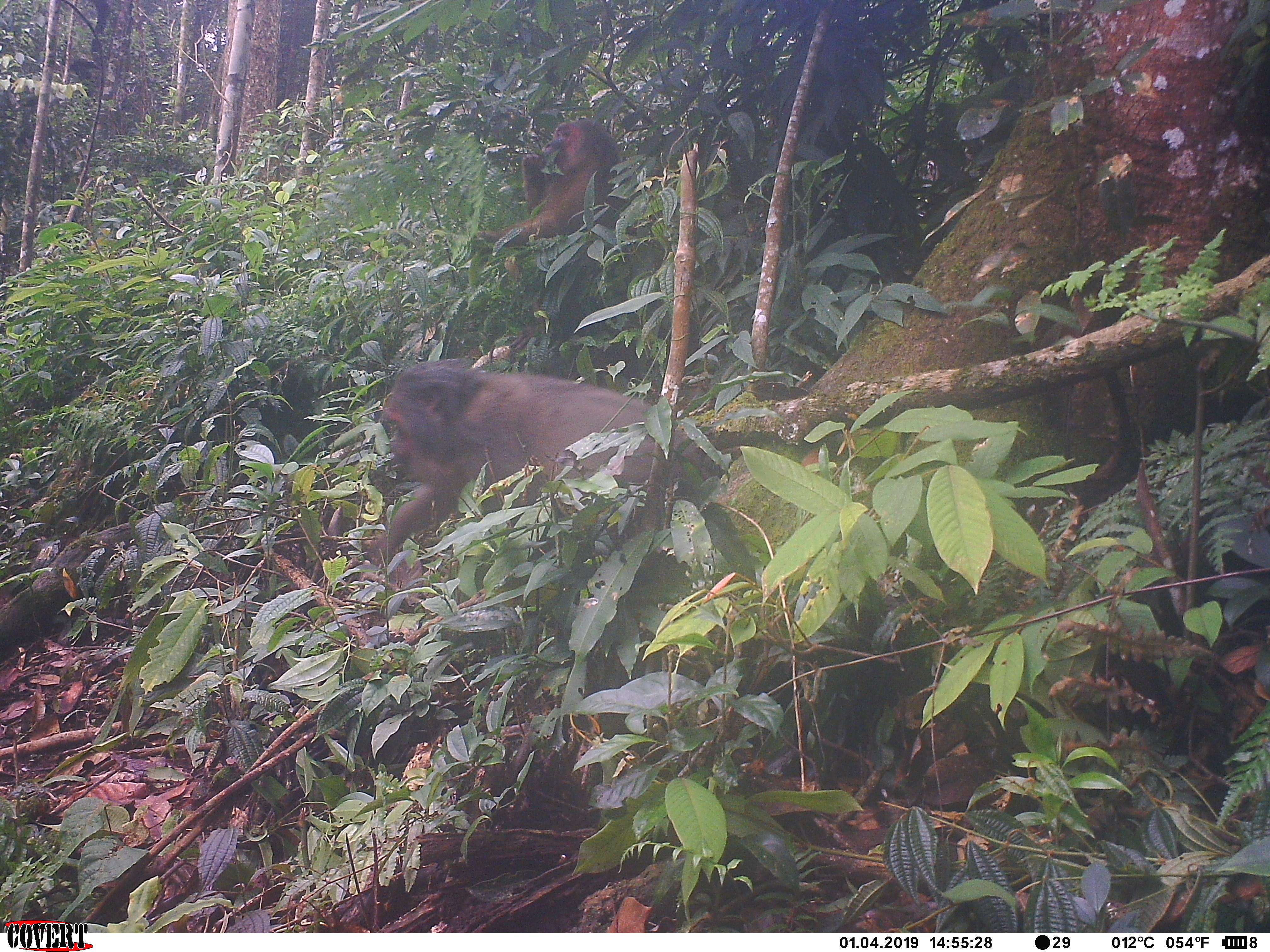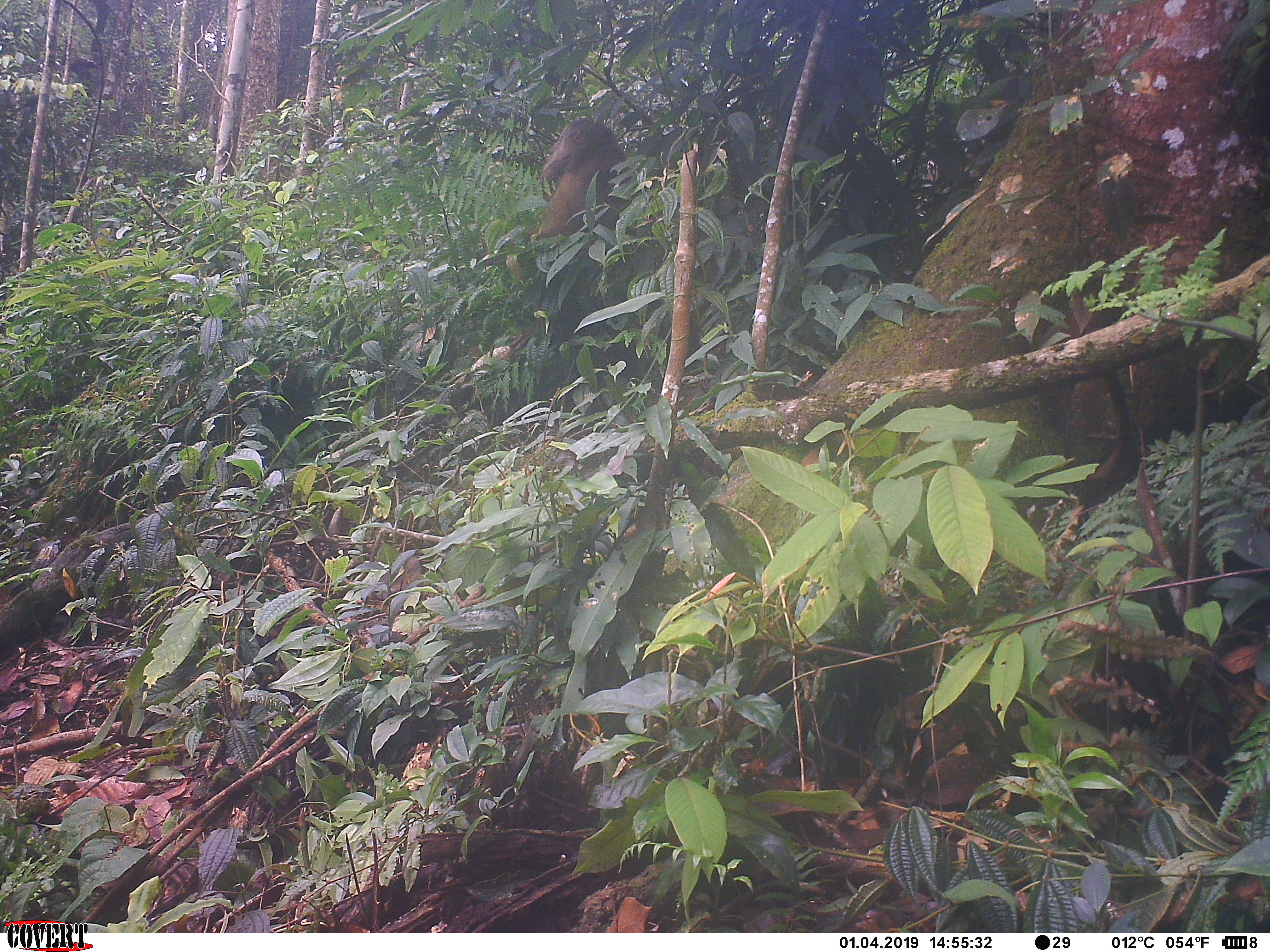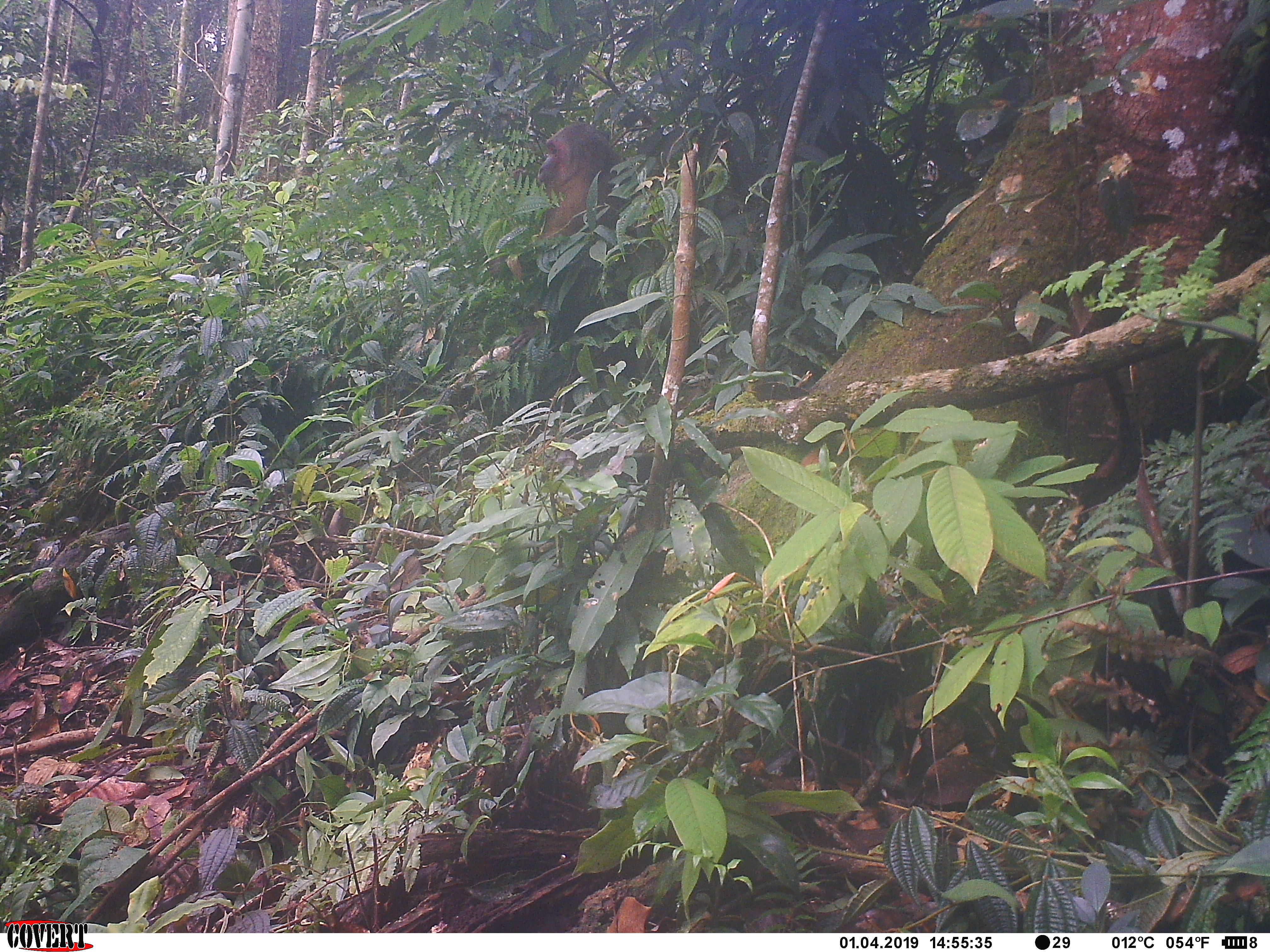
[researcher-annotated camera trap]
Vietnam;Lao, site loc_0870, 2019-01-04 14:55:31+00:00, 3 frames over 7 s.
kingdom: Animalia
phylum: Chordata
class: Mammalia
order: Primates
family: Cercopithecidae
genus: Macaca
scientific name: Macaca arctoides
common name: stump-tailed macaque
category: stump tailed macaque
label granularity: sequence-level